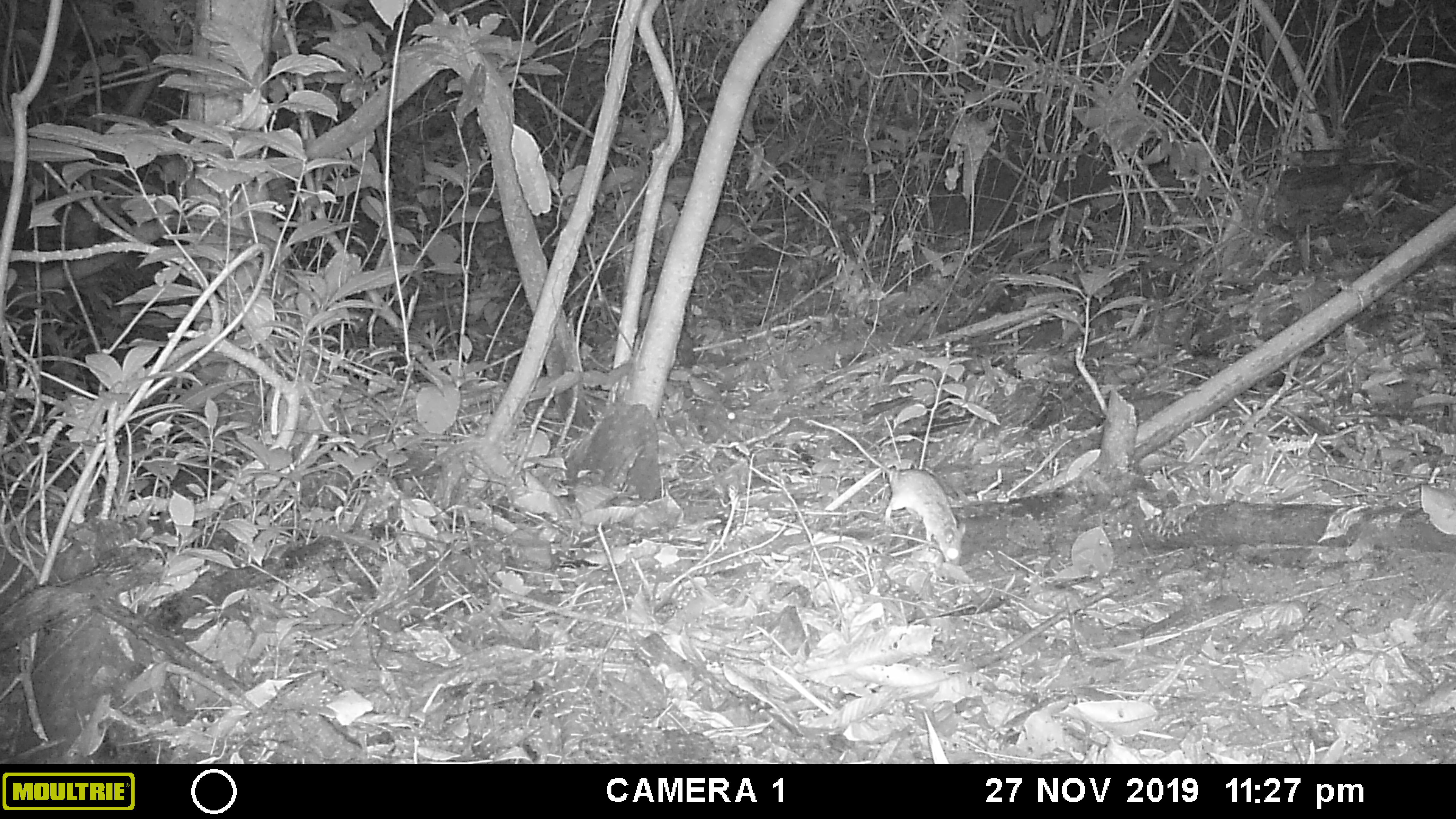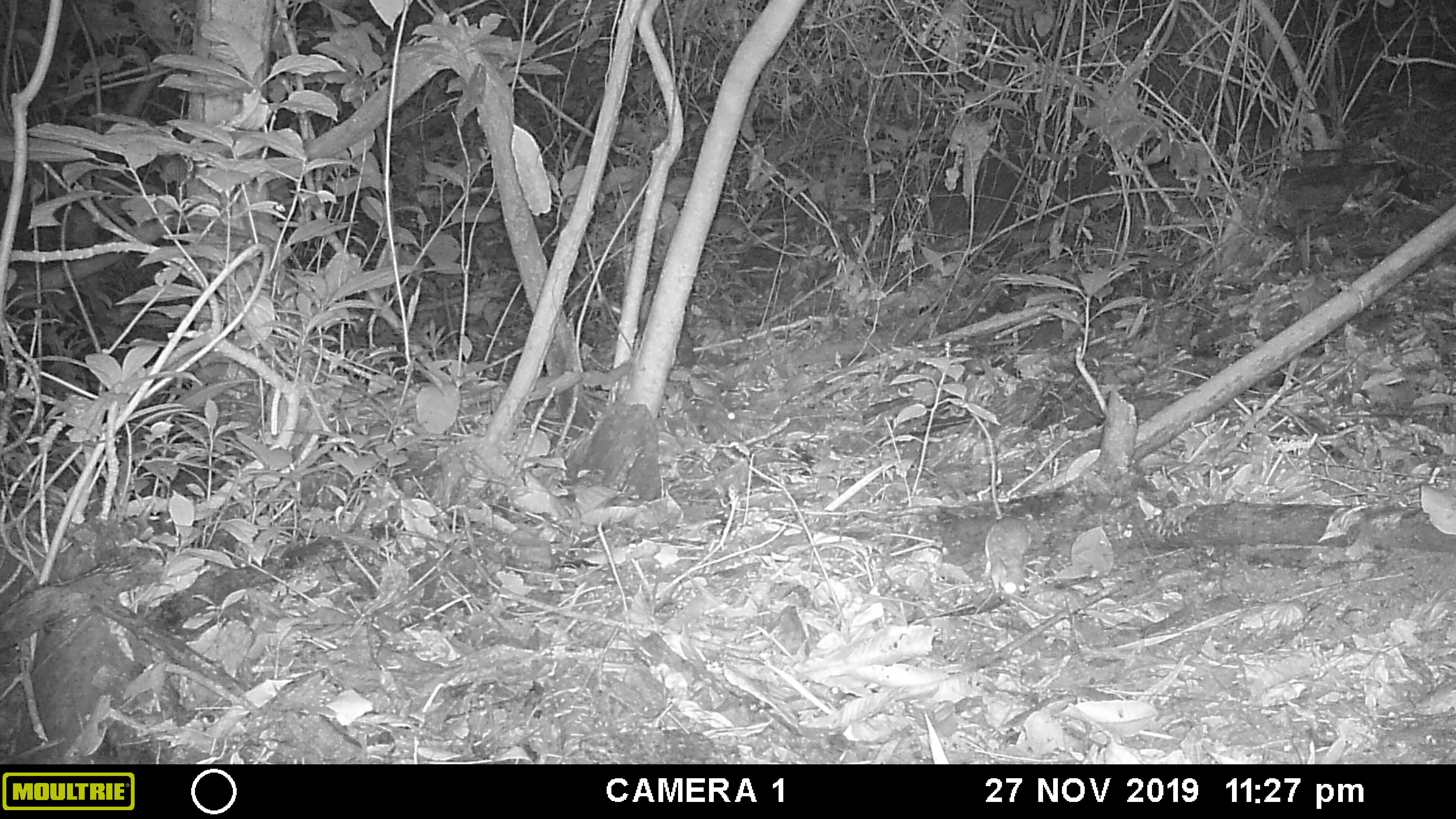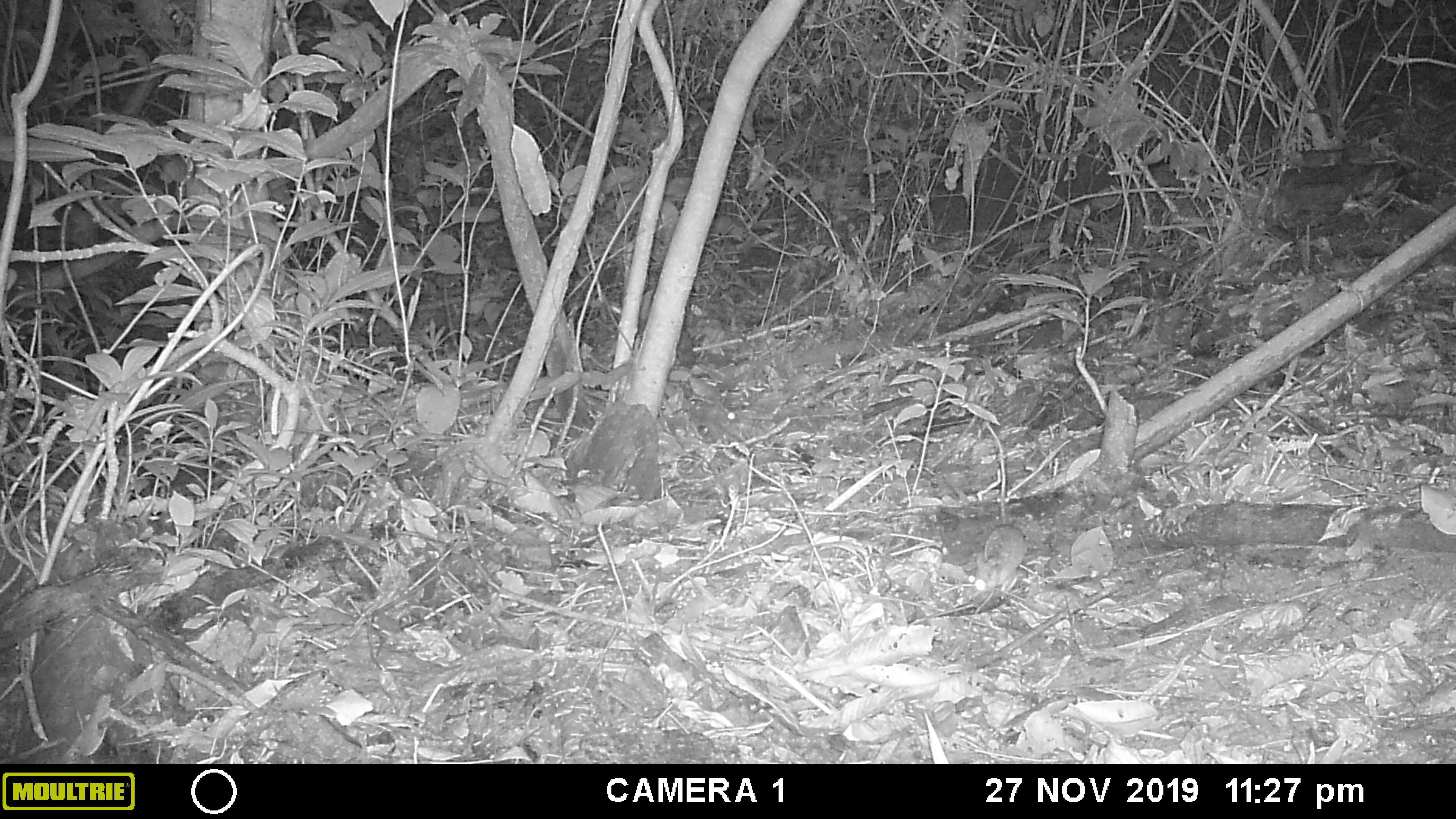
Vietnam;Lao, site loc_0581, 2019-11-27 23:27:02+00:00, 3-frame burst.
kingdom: Animalia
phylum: Chordata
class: Mammalia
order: Rodentia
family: Muridae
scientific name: Muridae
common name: old-world mice and rats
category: unidentified murid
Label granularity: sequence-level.